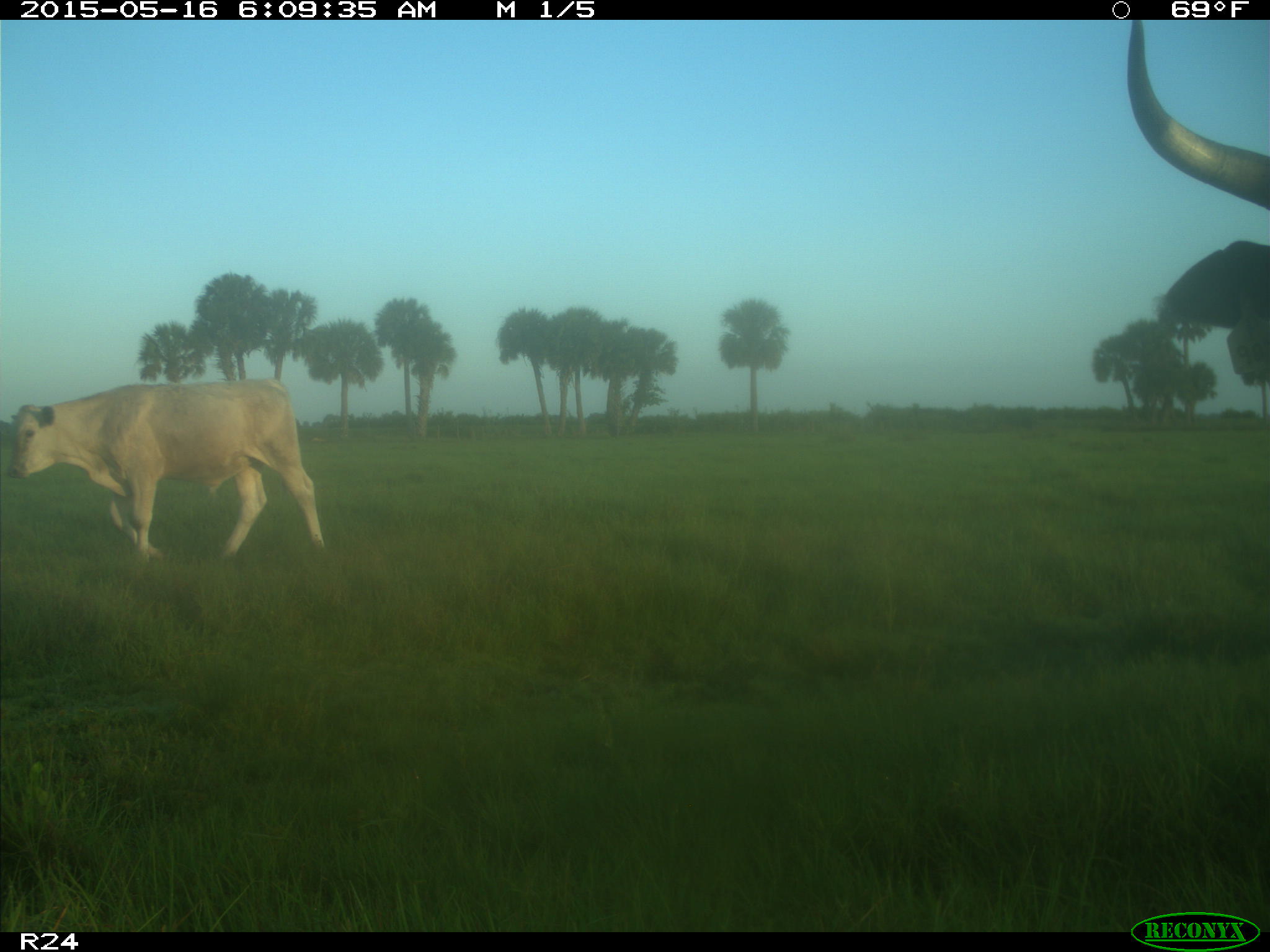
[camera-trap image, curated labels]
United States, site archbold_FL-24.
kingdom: Animalia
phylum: Chordata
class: Mammalia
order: Artiodactyla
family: Bovidae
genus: Bos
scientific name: Bos taurus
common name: domestic cow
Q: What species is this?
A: Bos taurus (domestic cow).